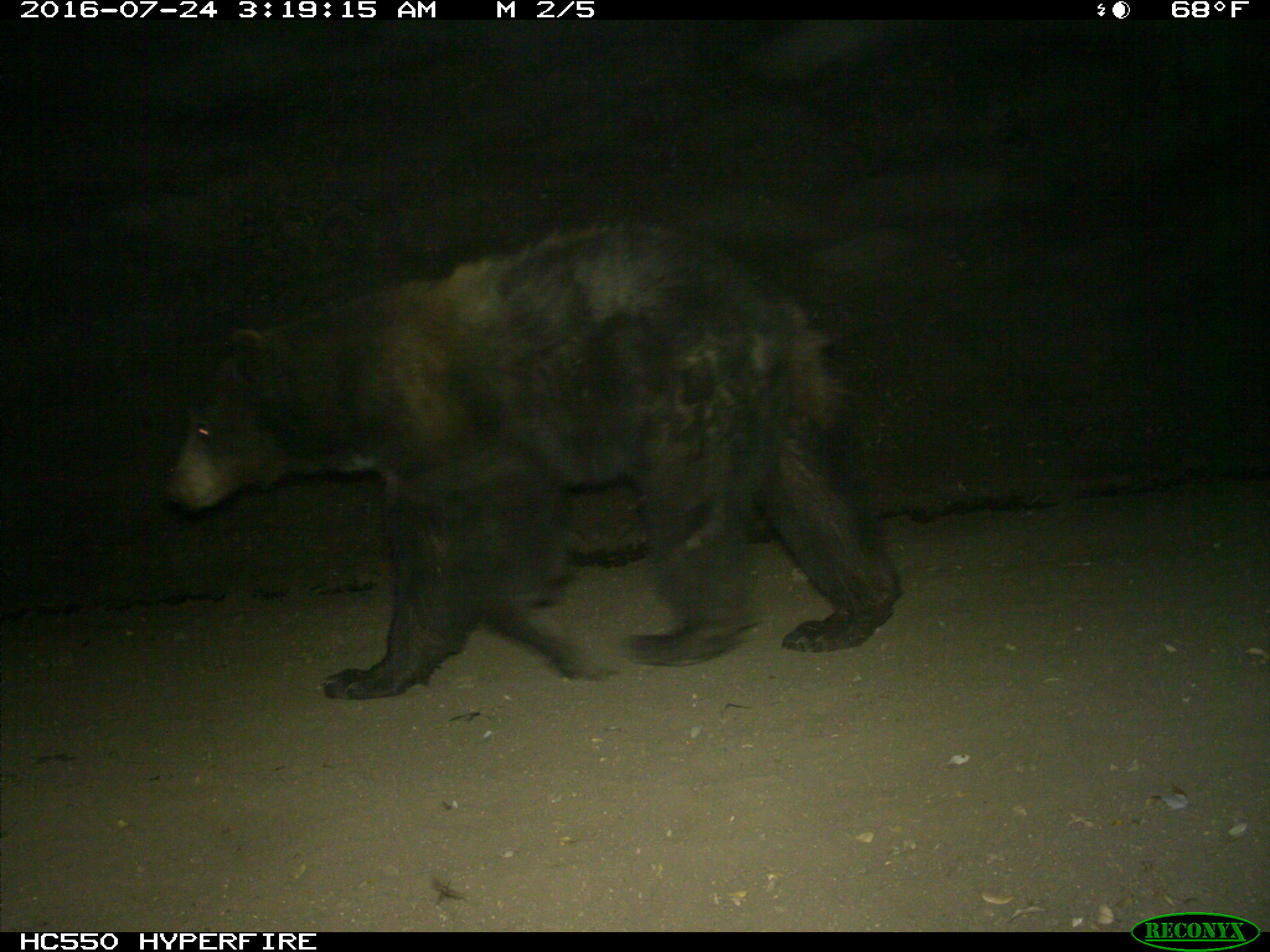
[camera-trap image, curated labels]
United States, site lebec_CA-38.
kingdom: Animalia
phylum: Chordata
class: Mammalia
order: Carnivora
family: Ursidae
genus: Ursus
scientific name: Ursus americanus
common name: american black bear